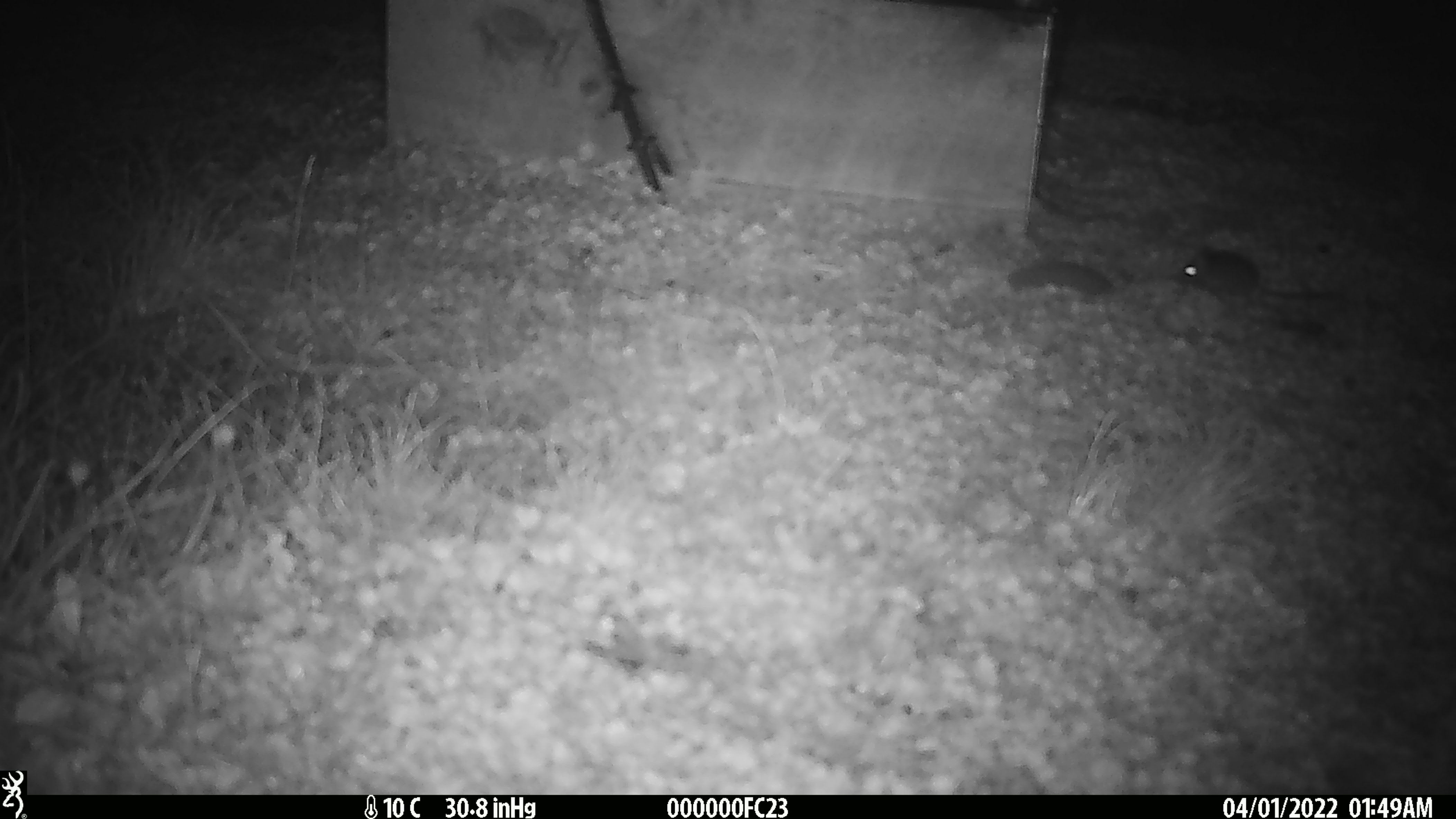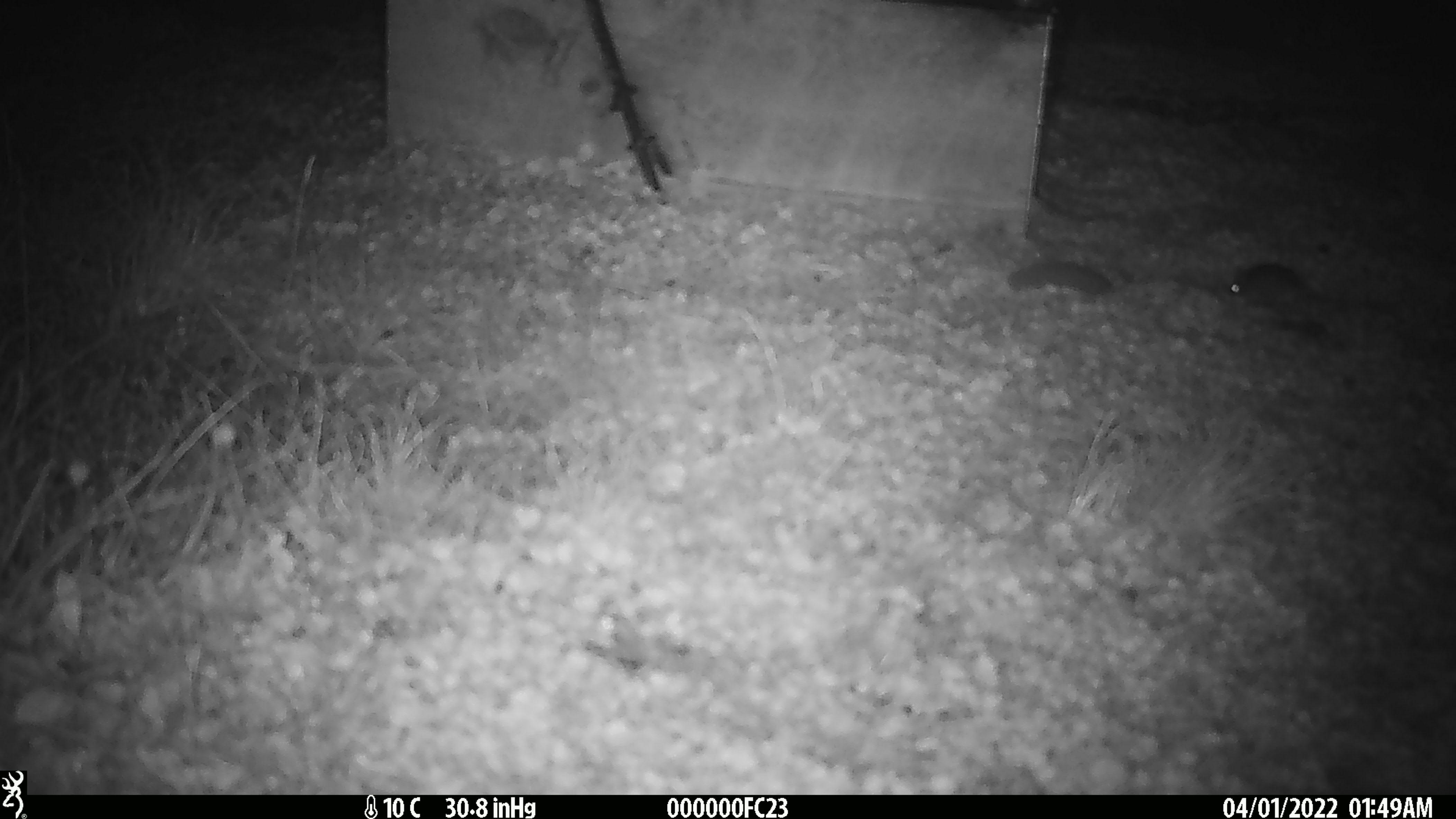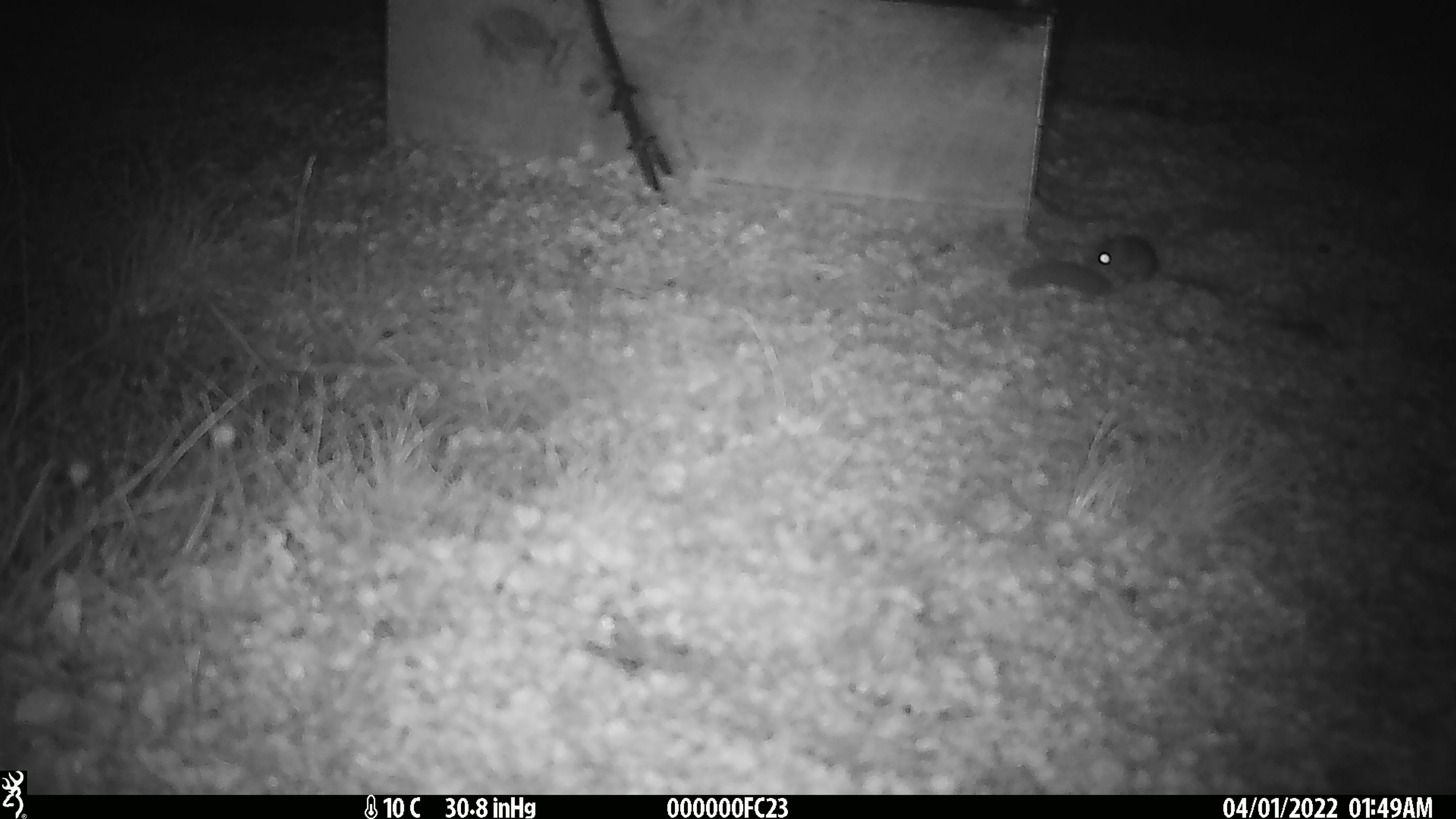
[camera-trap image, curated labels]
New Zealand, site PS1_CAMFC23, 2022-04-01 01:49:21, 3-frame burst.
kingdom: Animalia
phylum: Chordata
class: Mammalia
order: Rodentia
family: Muridae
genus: Mus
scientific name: Mus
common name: mouse